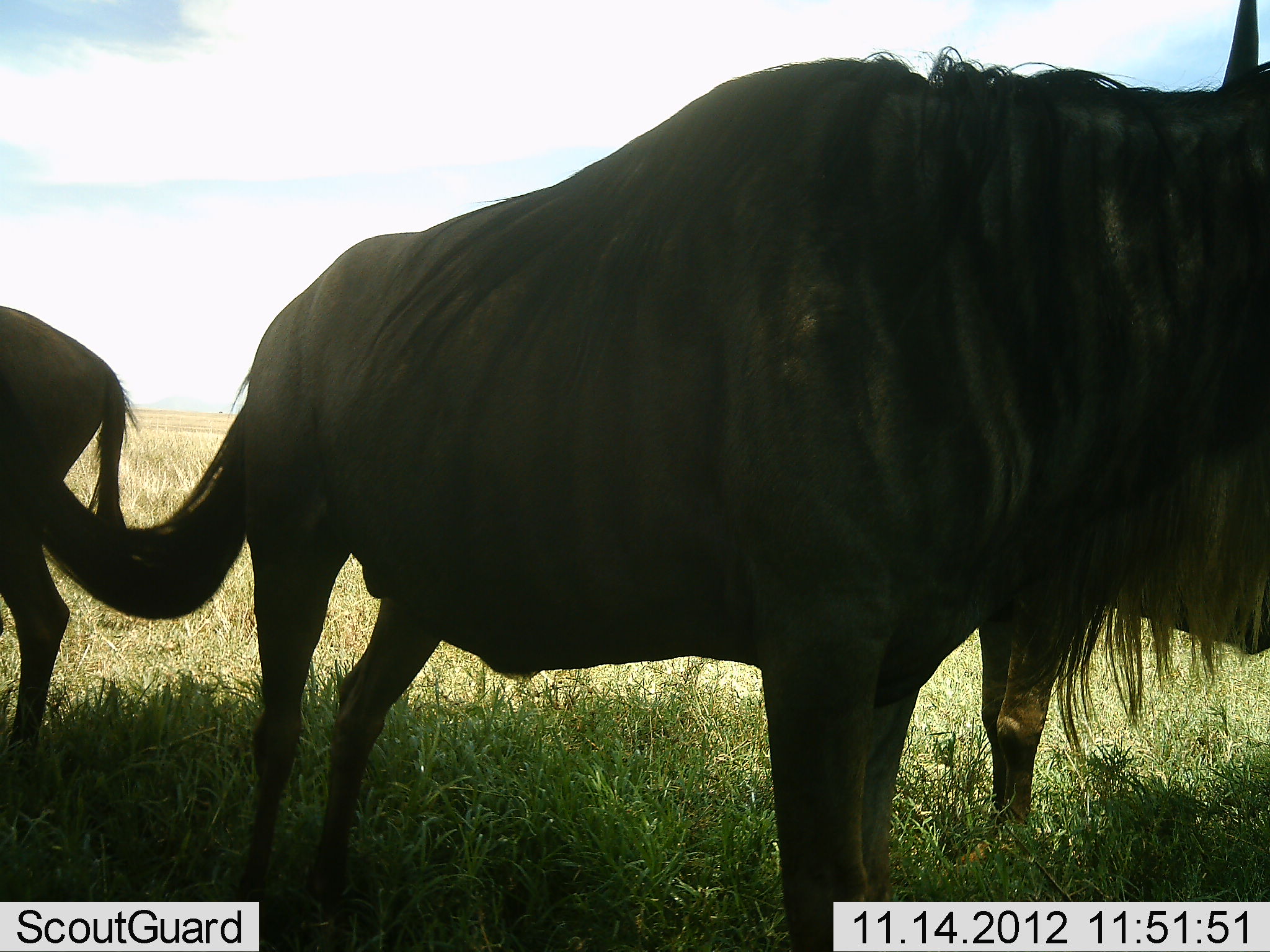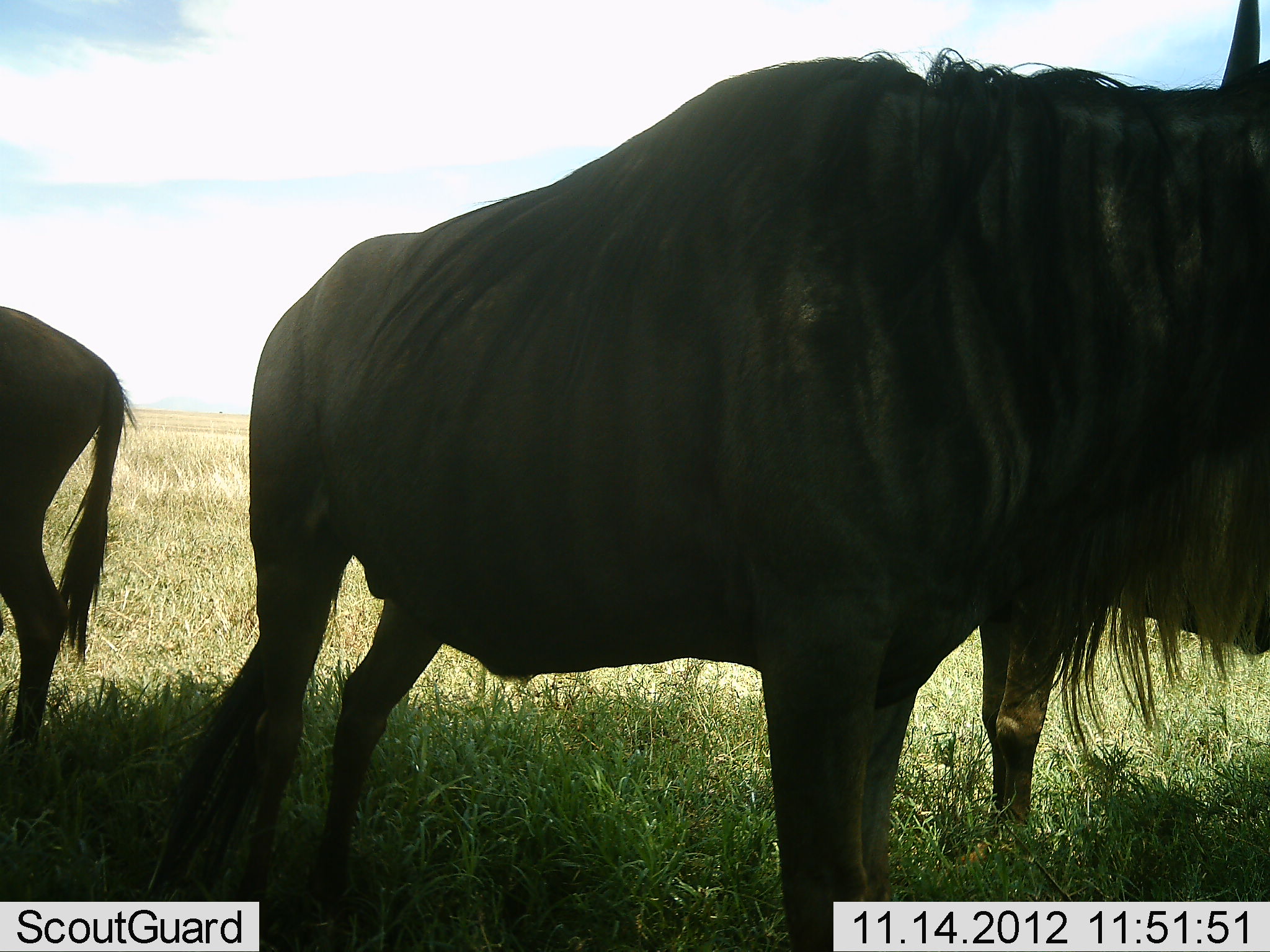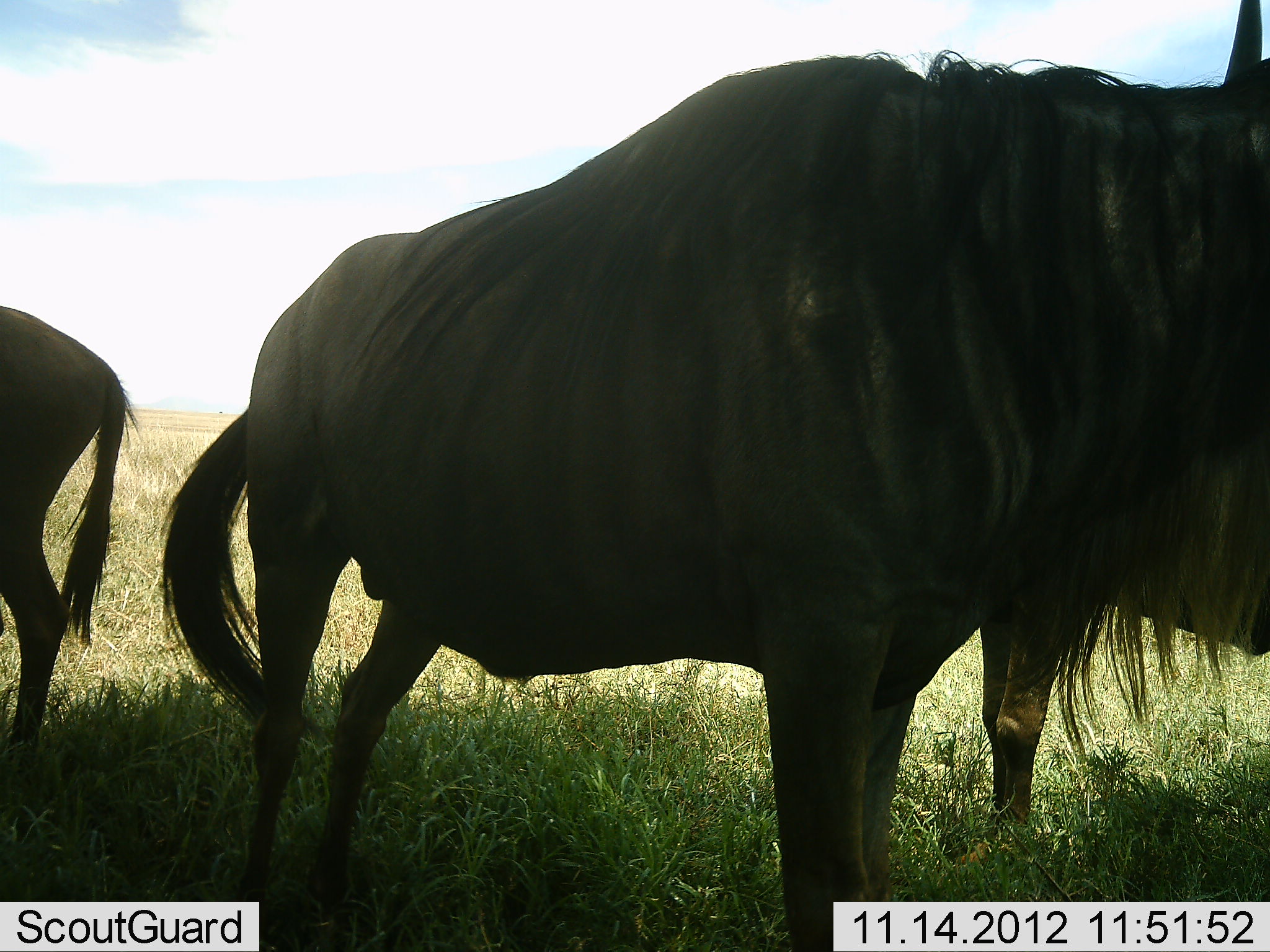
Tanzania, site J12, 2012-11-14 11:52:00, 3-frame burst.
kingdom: Animalia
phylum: Chordata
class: Mammalia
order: Artiodactyla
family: Bovidae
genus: Connochaetes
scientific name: Connochaetes taurinus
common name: blue wildebeest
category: wildebeest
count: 3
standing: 100%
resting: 0%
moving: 0%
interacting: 0%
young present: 0%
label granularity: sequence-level